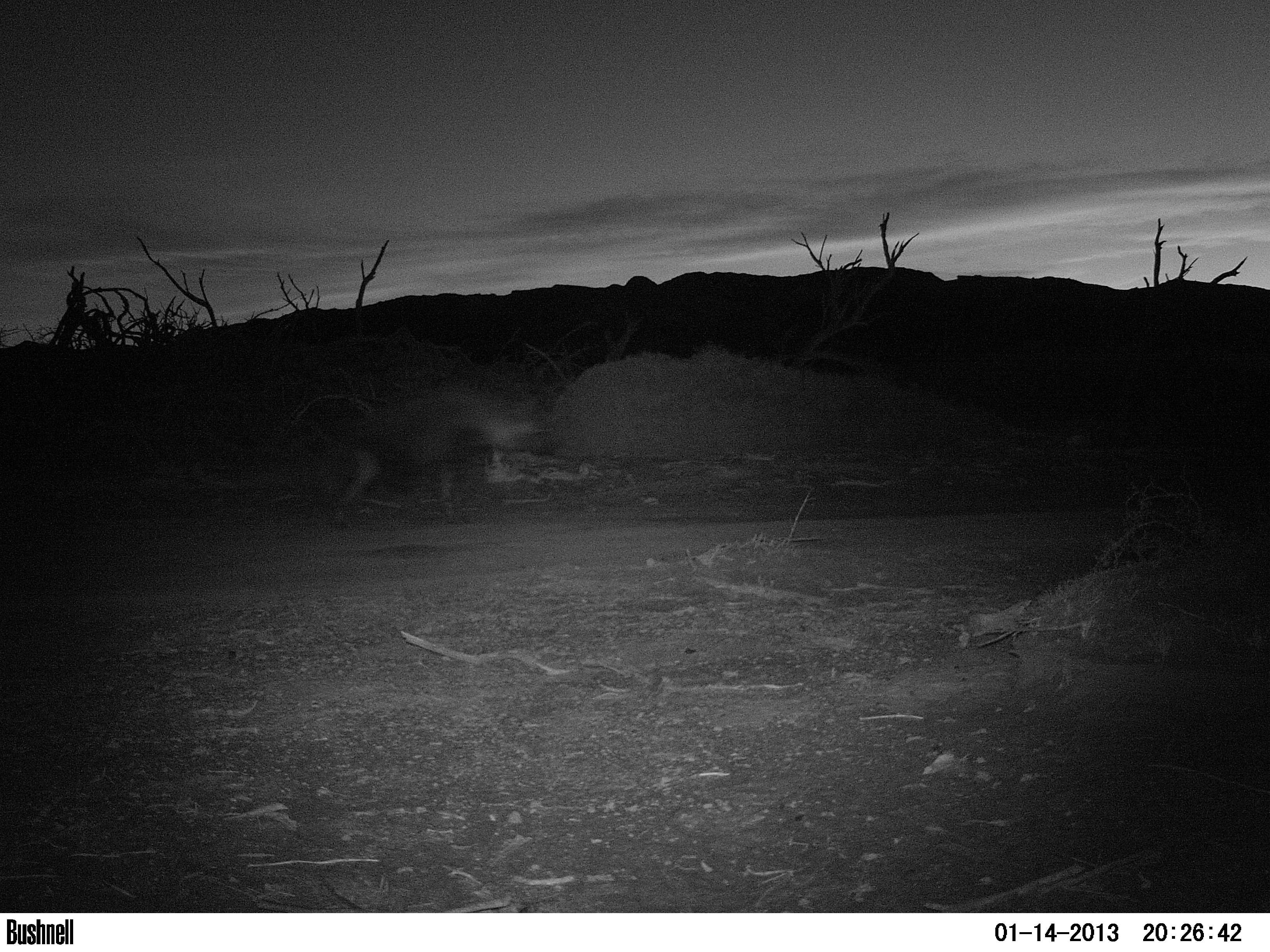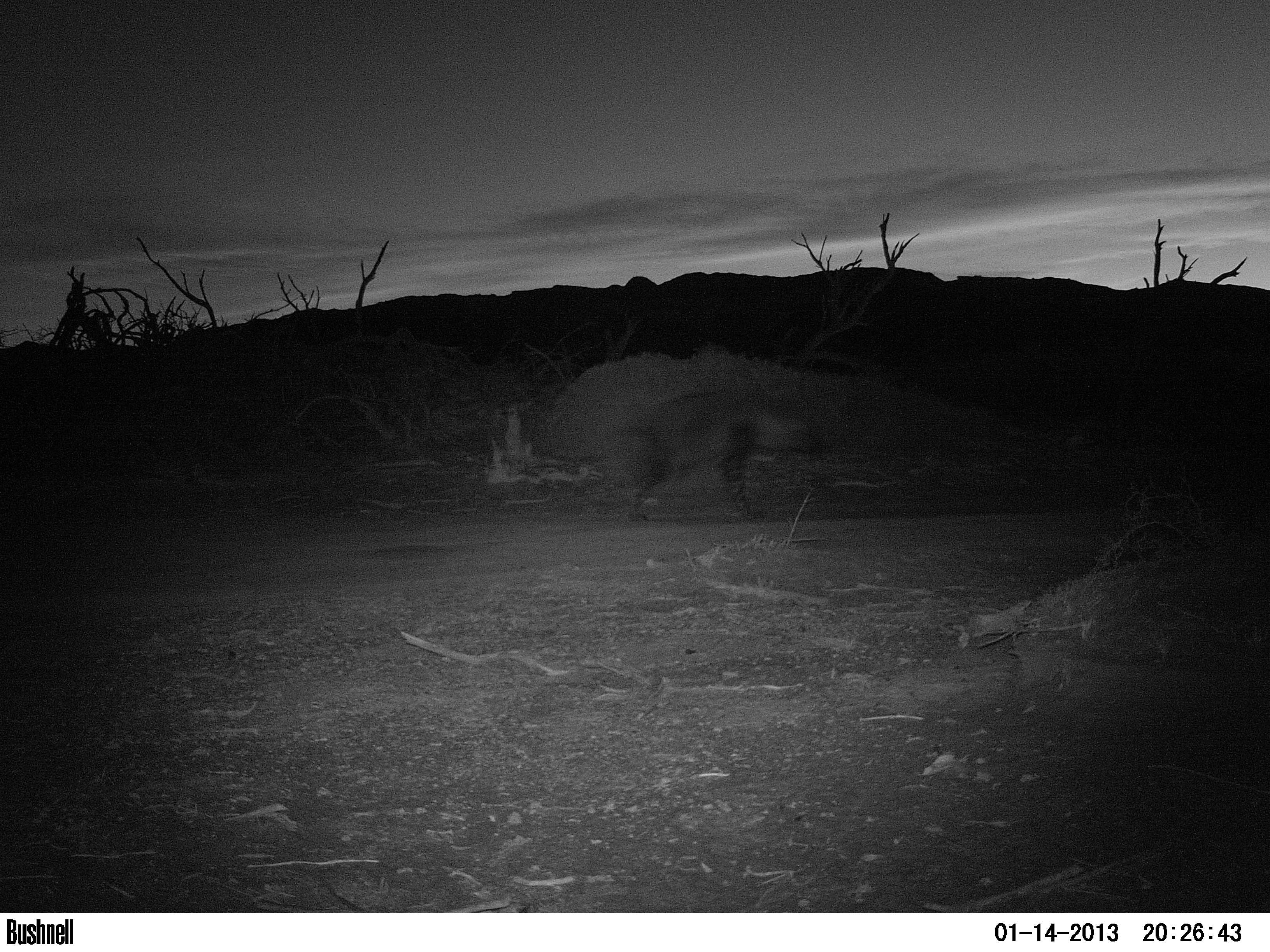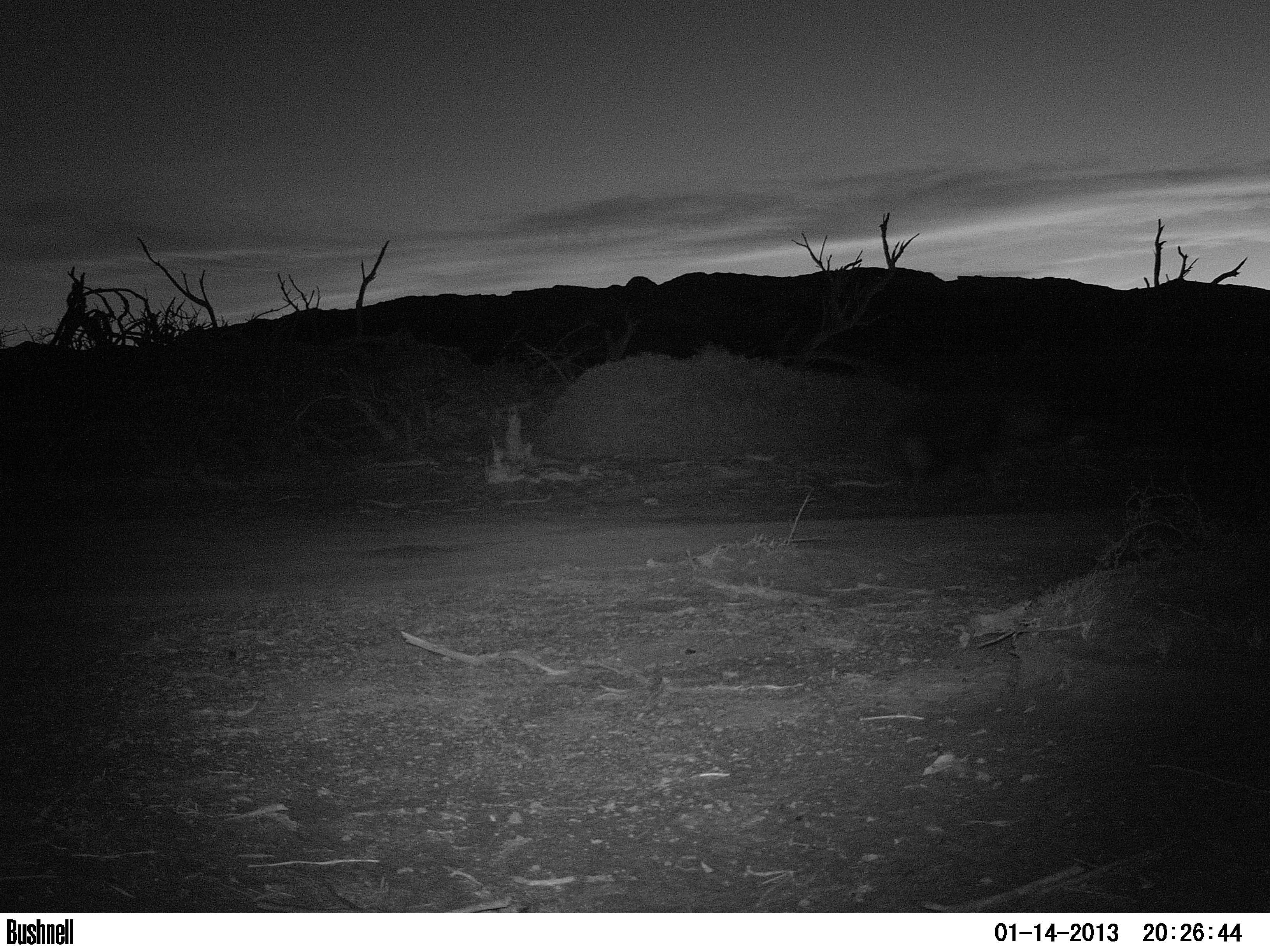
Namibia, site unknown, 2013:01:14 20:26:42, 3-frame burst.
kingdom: Animalia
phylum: Chordata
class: Mammalia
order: Carnivora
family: Hyaenidae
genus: Parahyaena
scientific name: Parahyaena brunnea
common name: brown hyena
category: hyaena brunnea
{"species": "hyaena brunnea (brown hyena) (Parahyaena brunnea)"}